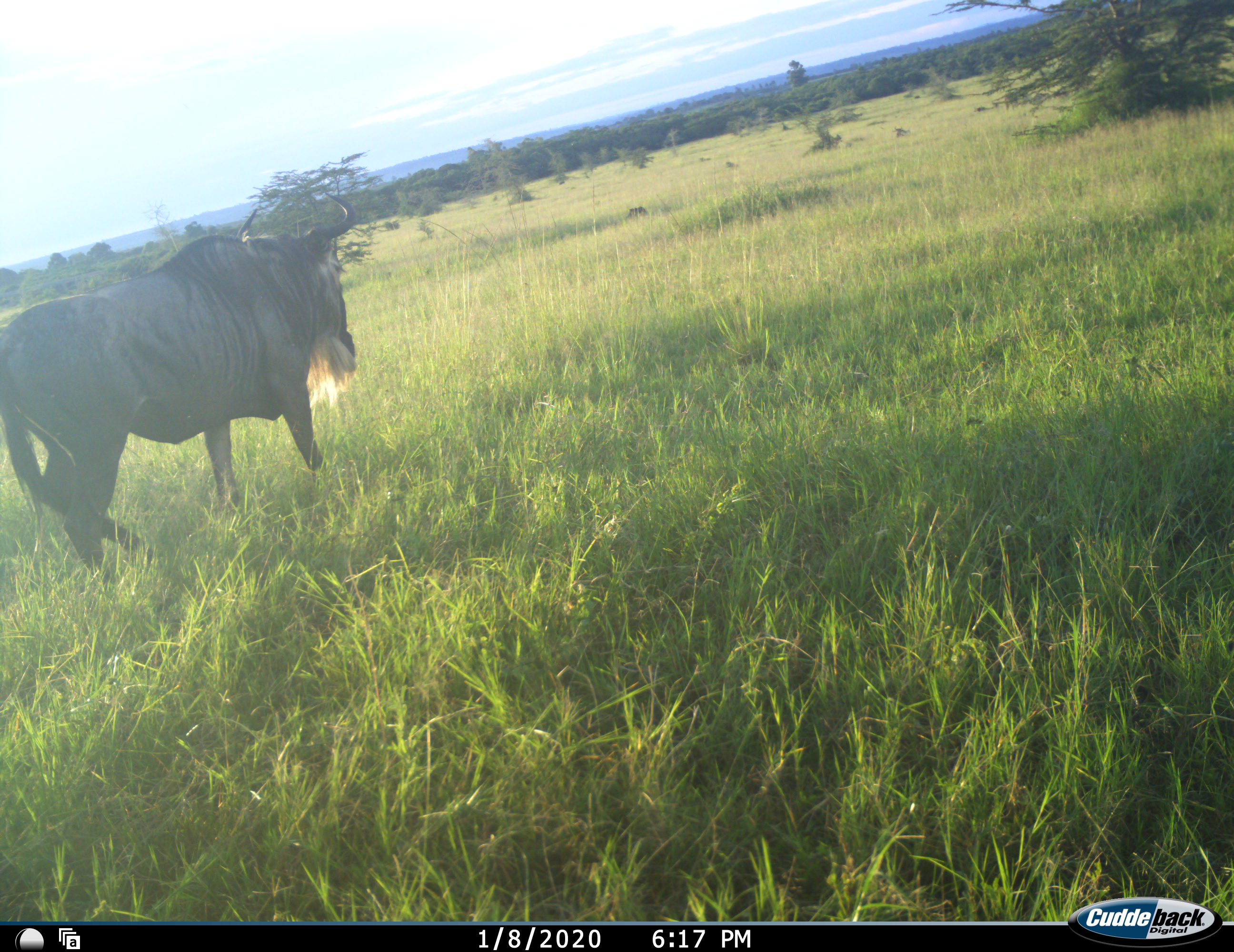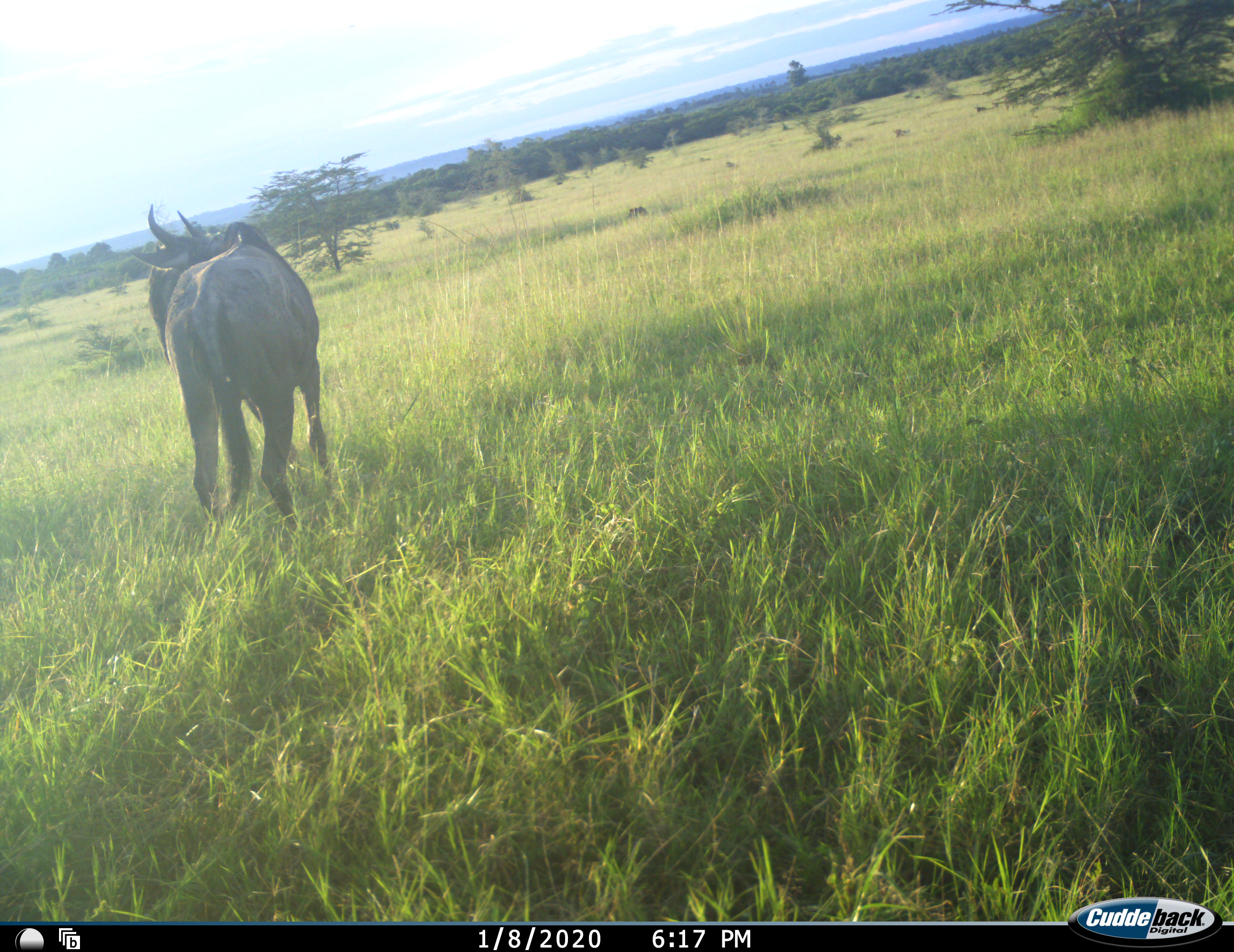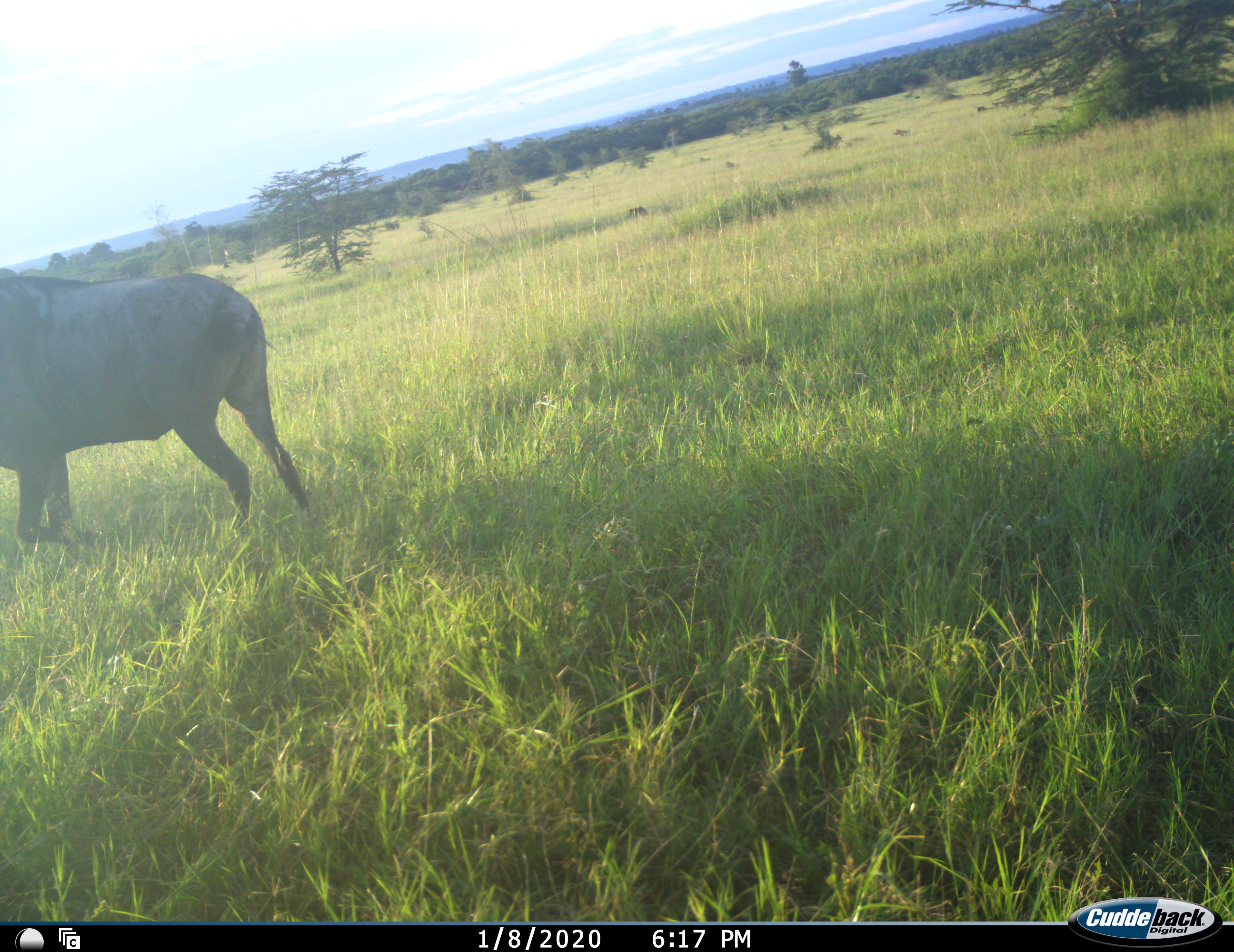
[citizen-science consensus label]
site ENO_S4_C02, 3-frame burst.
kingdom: Animalia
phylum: Chordata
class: Mammalia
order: Artiodactyla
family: Bovidae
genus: Connochaetes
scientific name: Connochaetes taurinus taurinus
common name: blue wildebeest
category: wildebeestblue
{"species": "wildebeestblue (blue wildebeest) (Connochaetes taurinus taurinus)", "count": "1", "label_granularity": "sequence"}